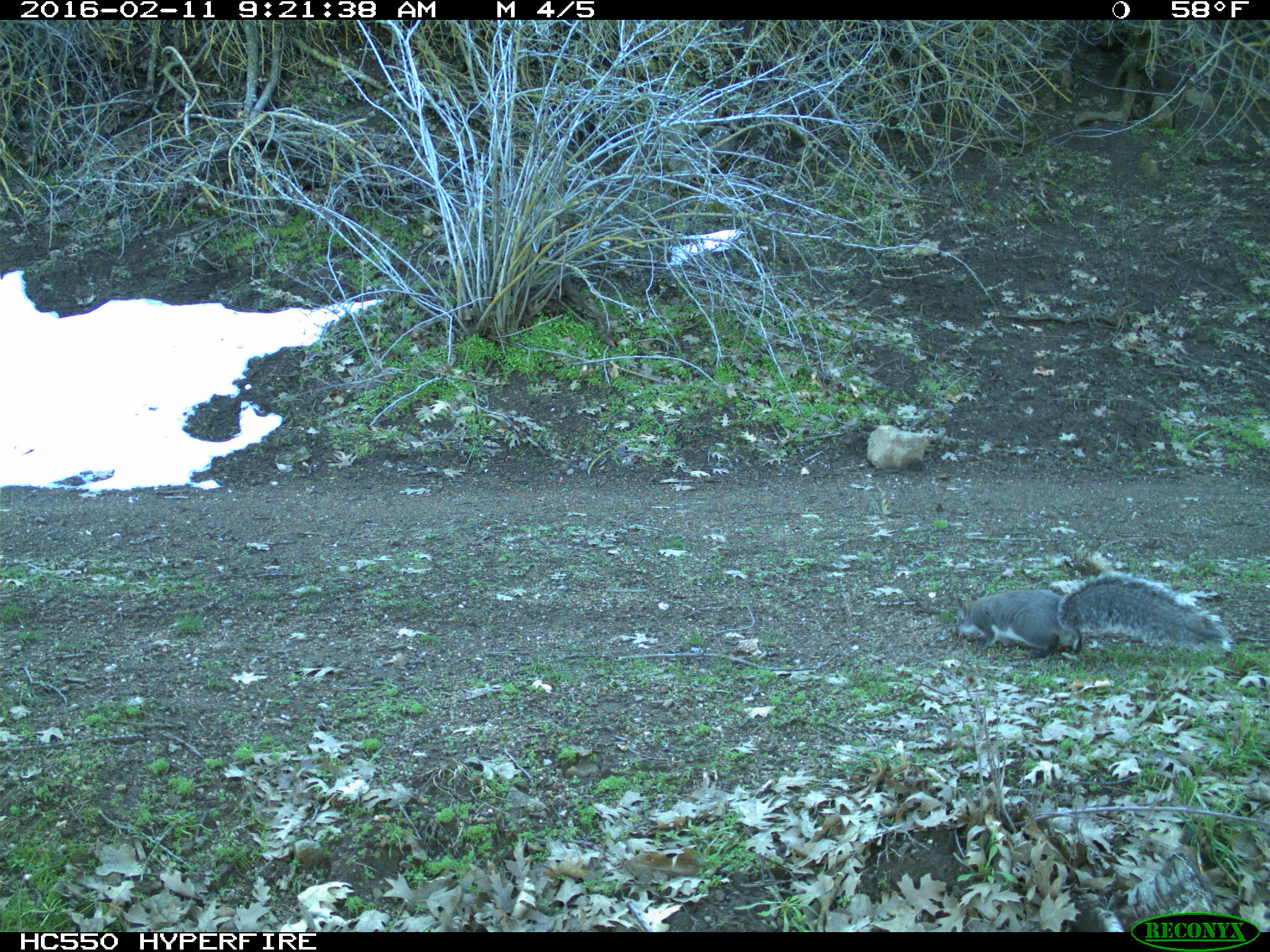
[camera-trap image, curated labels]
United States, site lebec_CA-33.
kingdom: Animalia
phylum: Chordata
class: Mammalia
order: Rodentia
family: Sciuridae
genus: Sciurus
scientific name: Sciurus carolinensis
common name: eastern gray squirrel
Sciurus carolinensis (eastern gray squirrel).